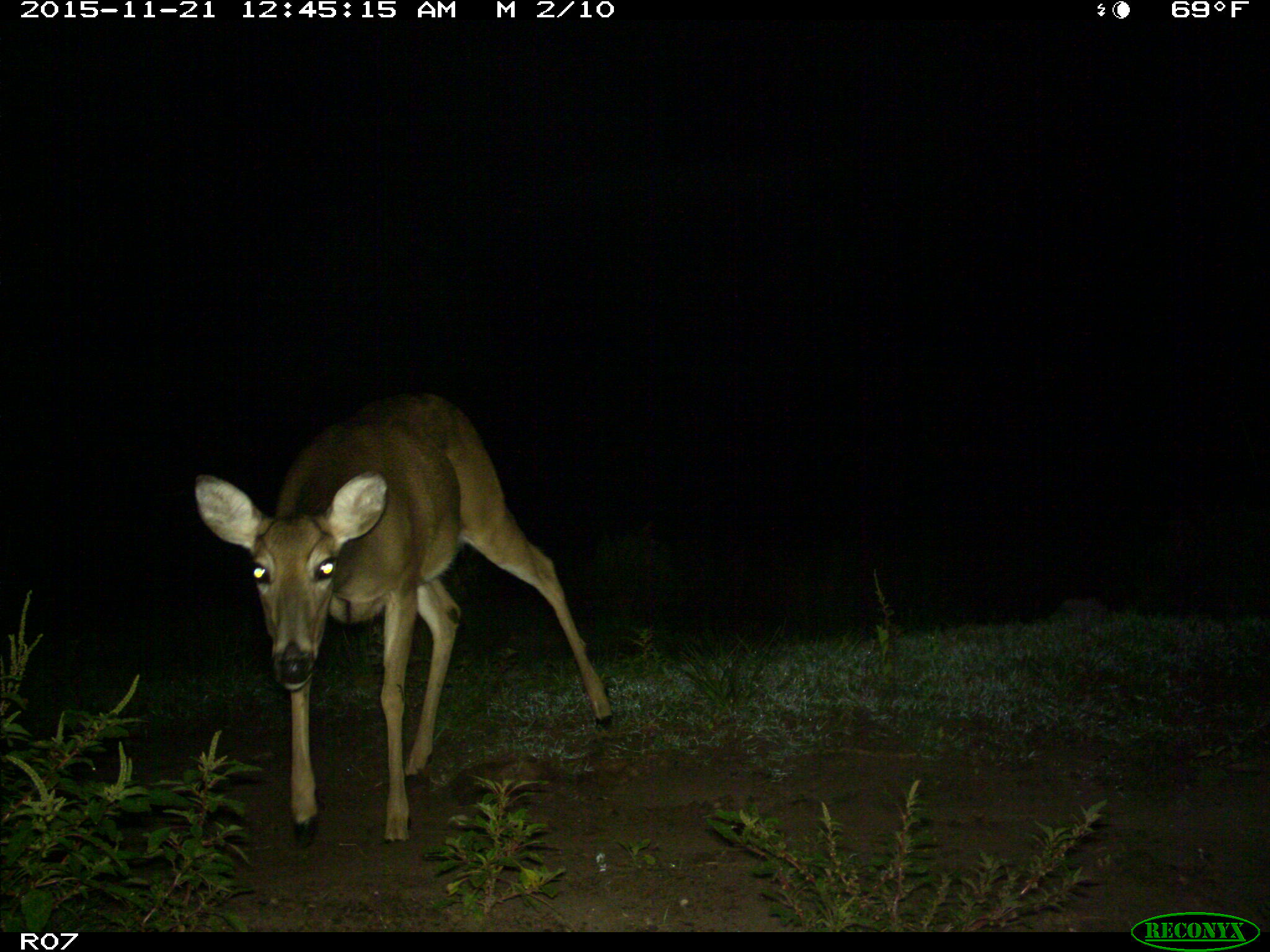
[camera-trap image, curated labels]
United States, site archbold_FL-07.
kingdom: Animalia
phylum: Chordata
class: Mammalia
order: Artiodactyla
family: Cervidae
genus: Odocoileus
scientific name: Odocoileus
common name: deer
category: unidentified deer